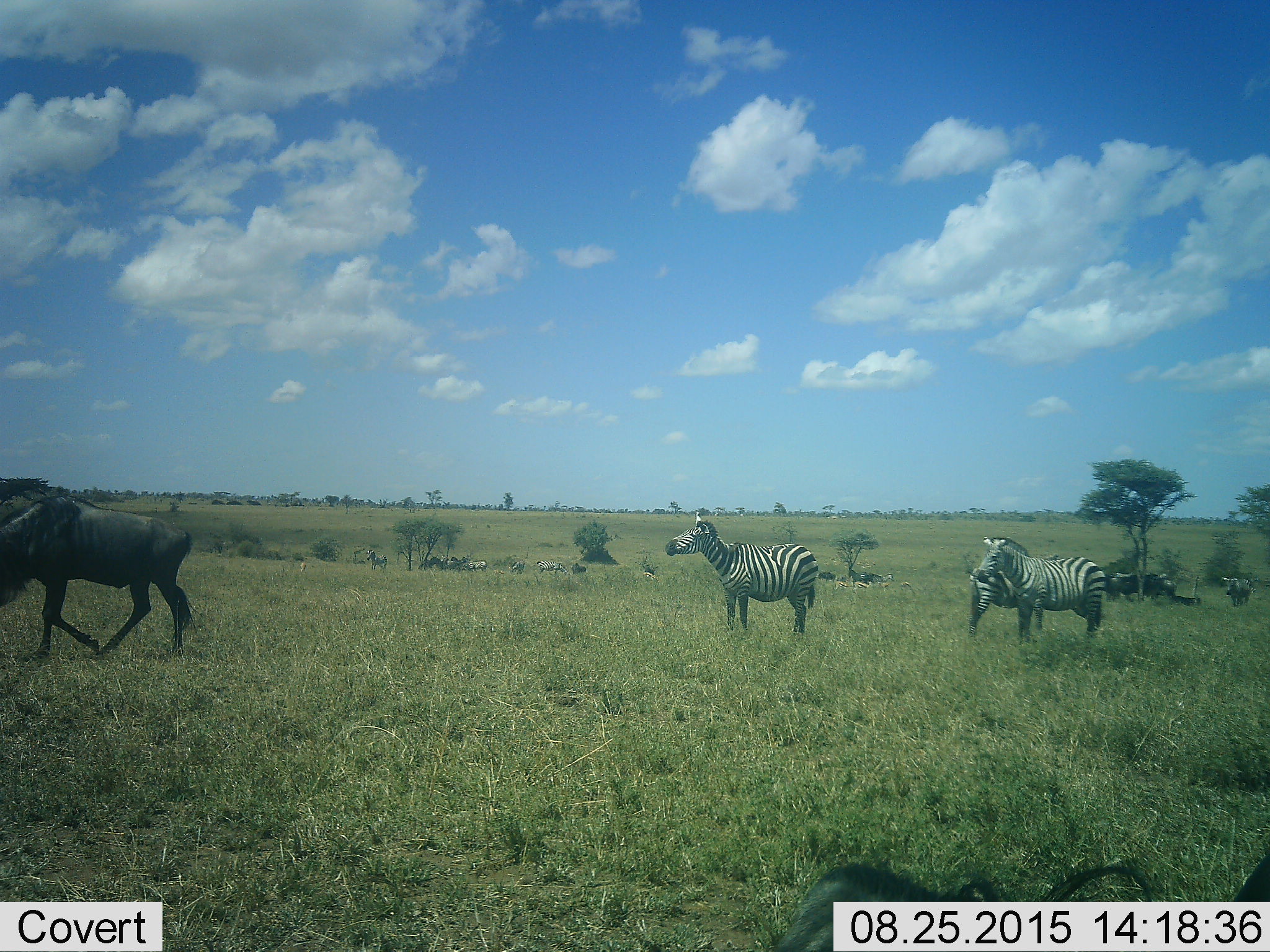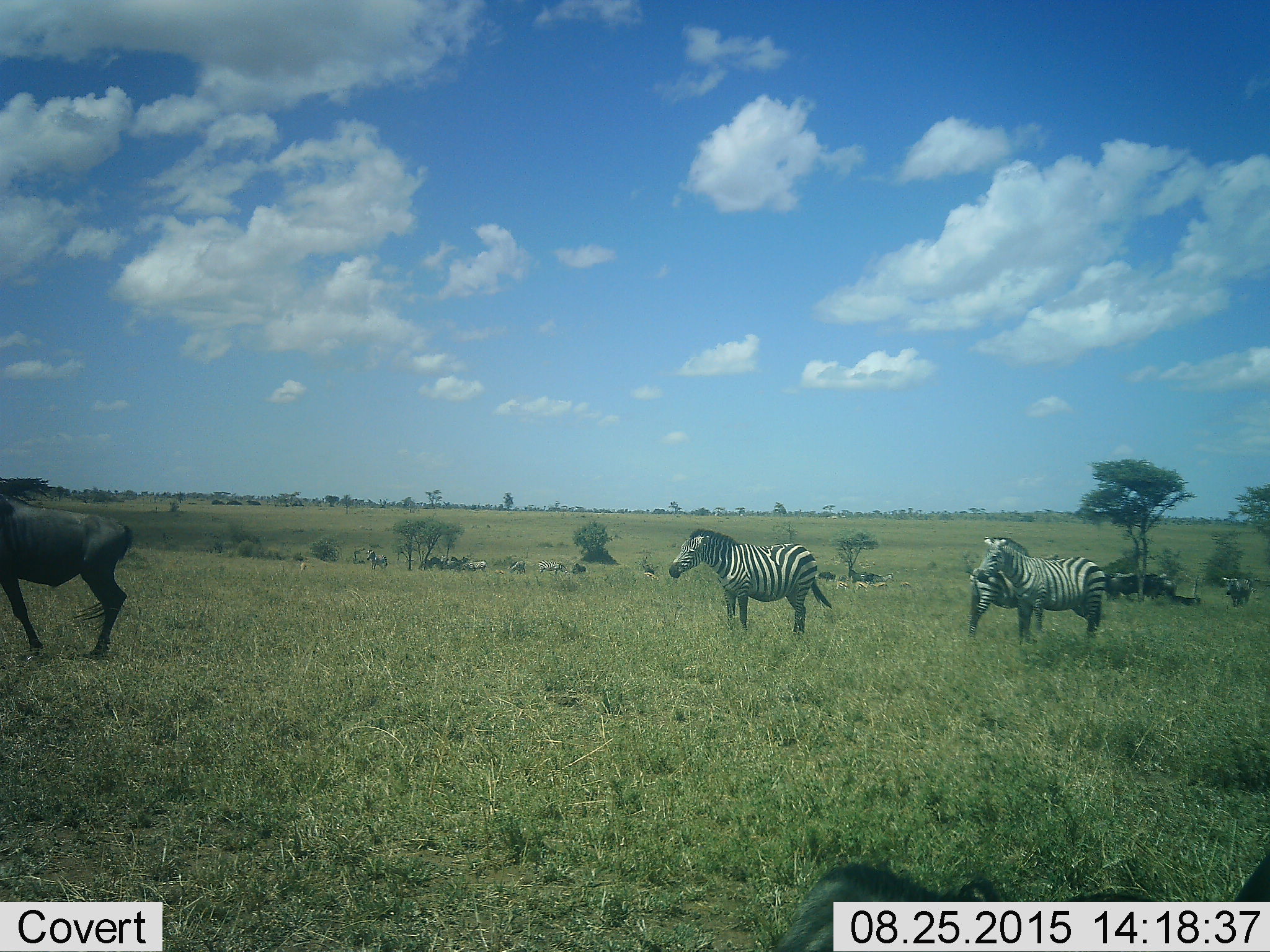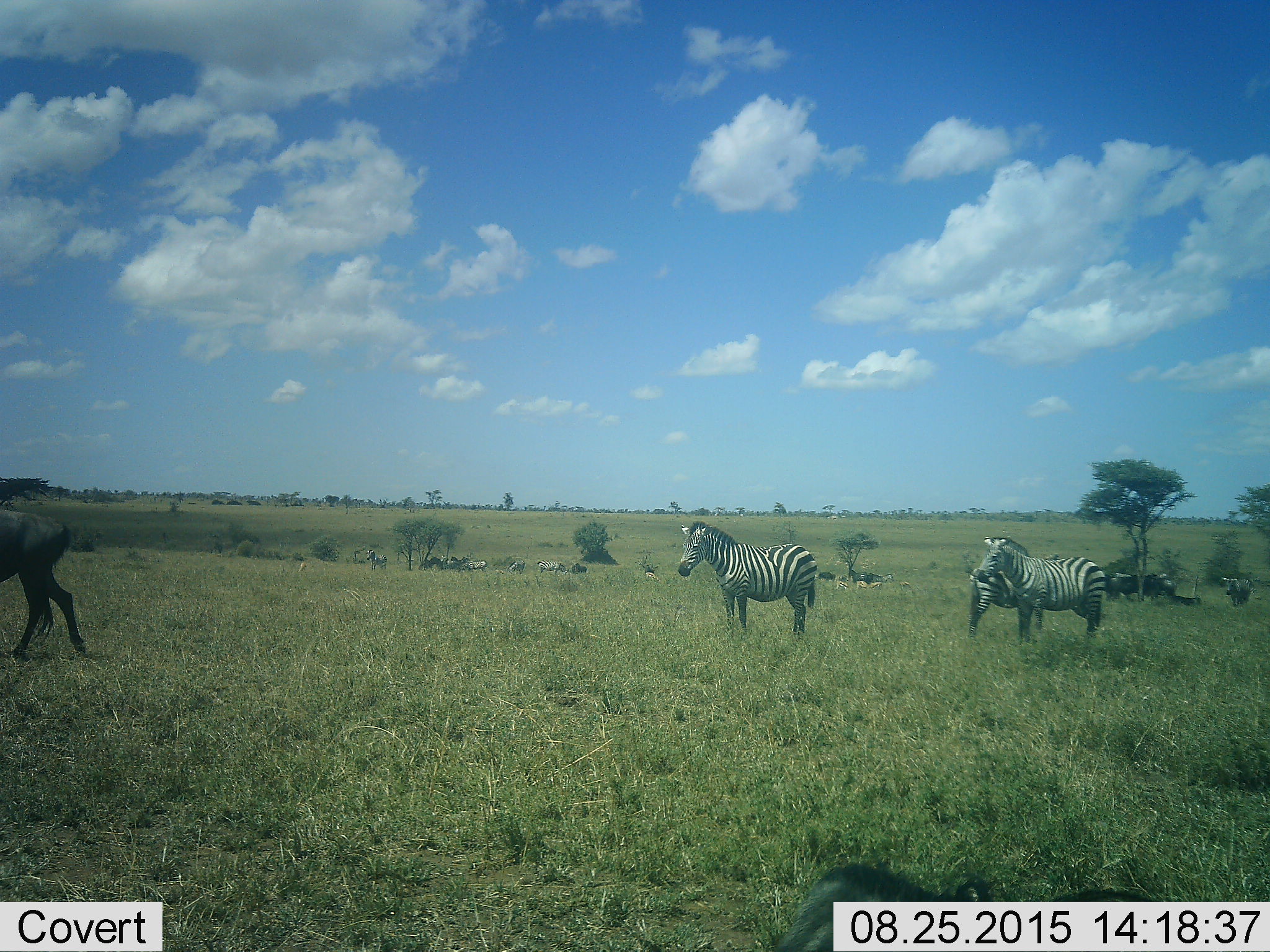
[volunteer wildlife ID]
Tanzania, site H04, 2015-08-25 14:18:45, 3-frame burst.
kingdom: Animalia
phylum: Chordata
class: Mammalia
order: Artiodactyla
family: Bovidae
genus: Connochaetes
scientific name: Connochaetes taurinus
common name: blue wildebeest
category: wildebeest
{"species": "wildebeest (blue wildebeest) (Connochaetes taurinus)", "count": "1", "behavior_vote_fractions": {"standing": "29%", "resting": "0%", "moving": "86%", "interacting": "0%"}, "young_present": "0%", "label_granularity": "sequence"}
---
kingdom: Animalia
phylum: Chordata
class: Mammalia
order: Perissodactyla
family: Equidae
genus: Equus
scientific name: Equus quagga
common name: plains zebra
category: zebra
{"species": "zebra (plains zebra) (Equus quagga)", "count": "11-50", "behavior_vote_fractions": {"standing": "89%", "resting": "33%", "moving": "44%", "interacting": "22%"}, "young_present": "22%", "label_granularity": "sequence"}